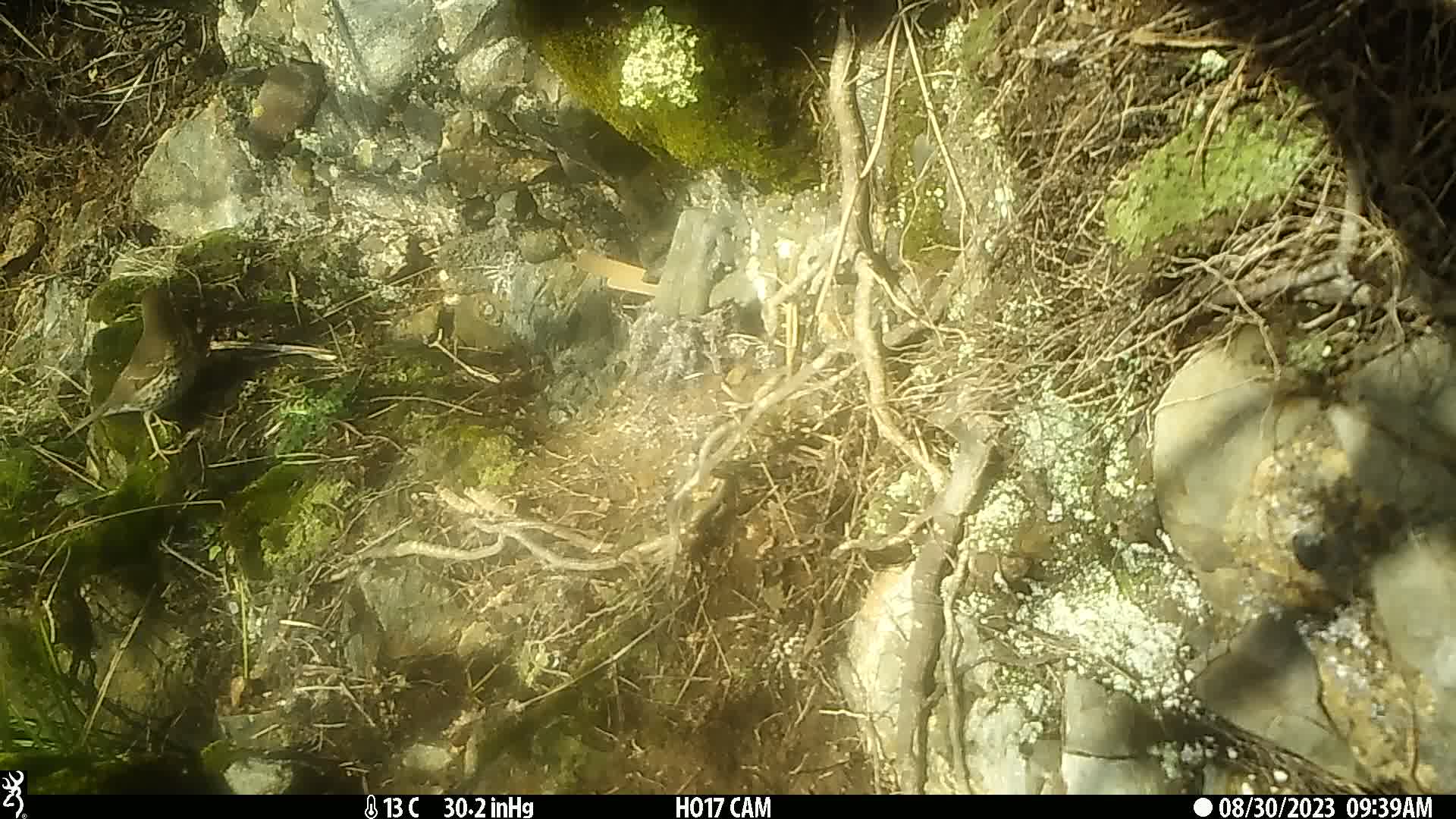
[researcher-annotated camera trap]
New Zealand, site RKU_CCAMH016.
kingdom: Animalia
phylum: Chordata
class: Aves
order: Passeriformes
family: Turdidae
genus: Turdus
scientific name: Turdus philomelos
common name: song thrush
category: thrush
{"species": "thrush (song thrush) (Turdus philomelos)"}